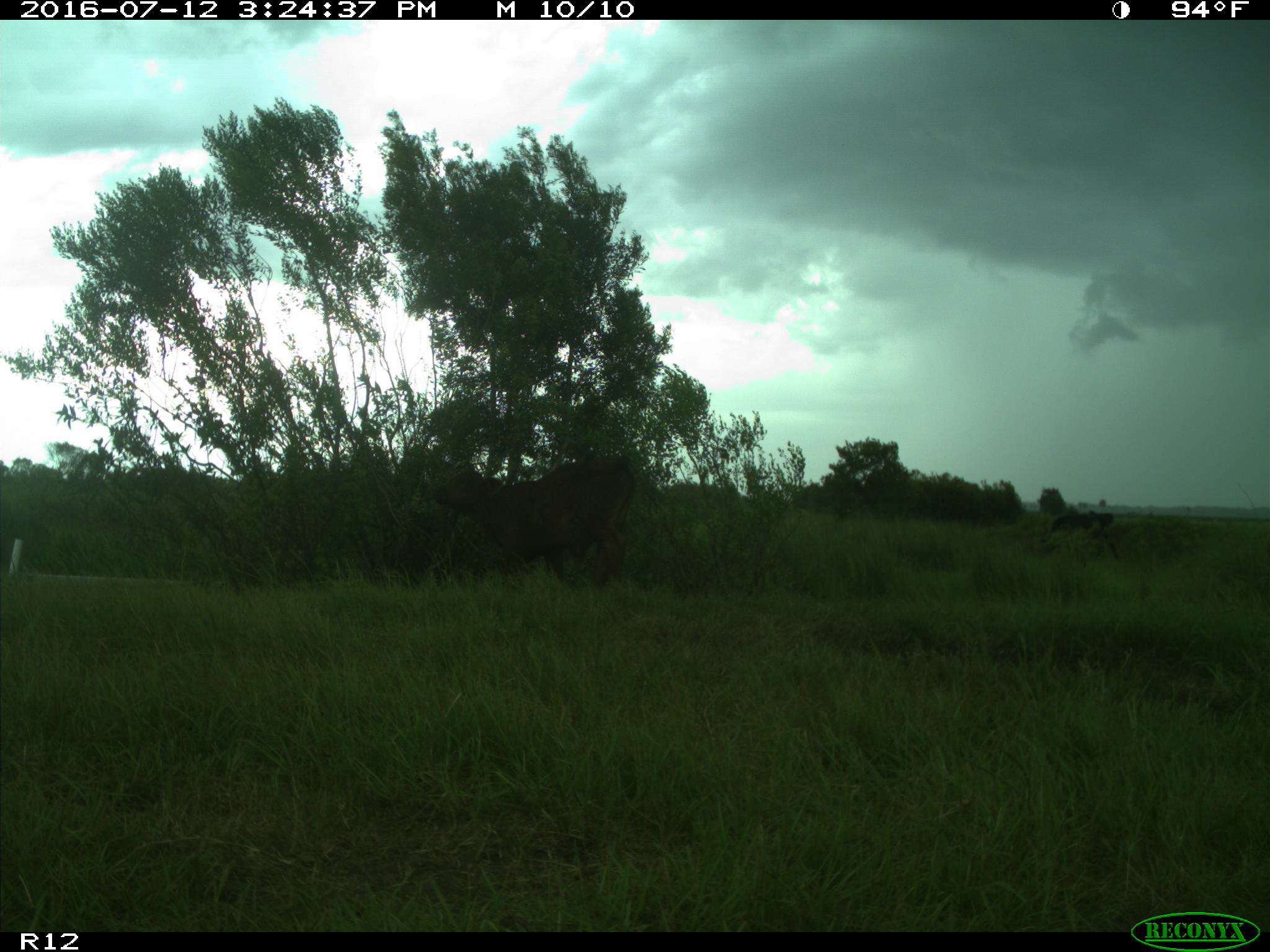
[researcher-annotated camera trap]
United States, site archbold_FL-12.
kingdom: Animalia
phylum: Chordata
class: Mammalia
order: Artiodactyla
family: Bovidae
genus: Bos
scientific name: Bos taurus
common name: domestic cow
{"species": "Bos taurus (domestic cow)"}